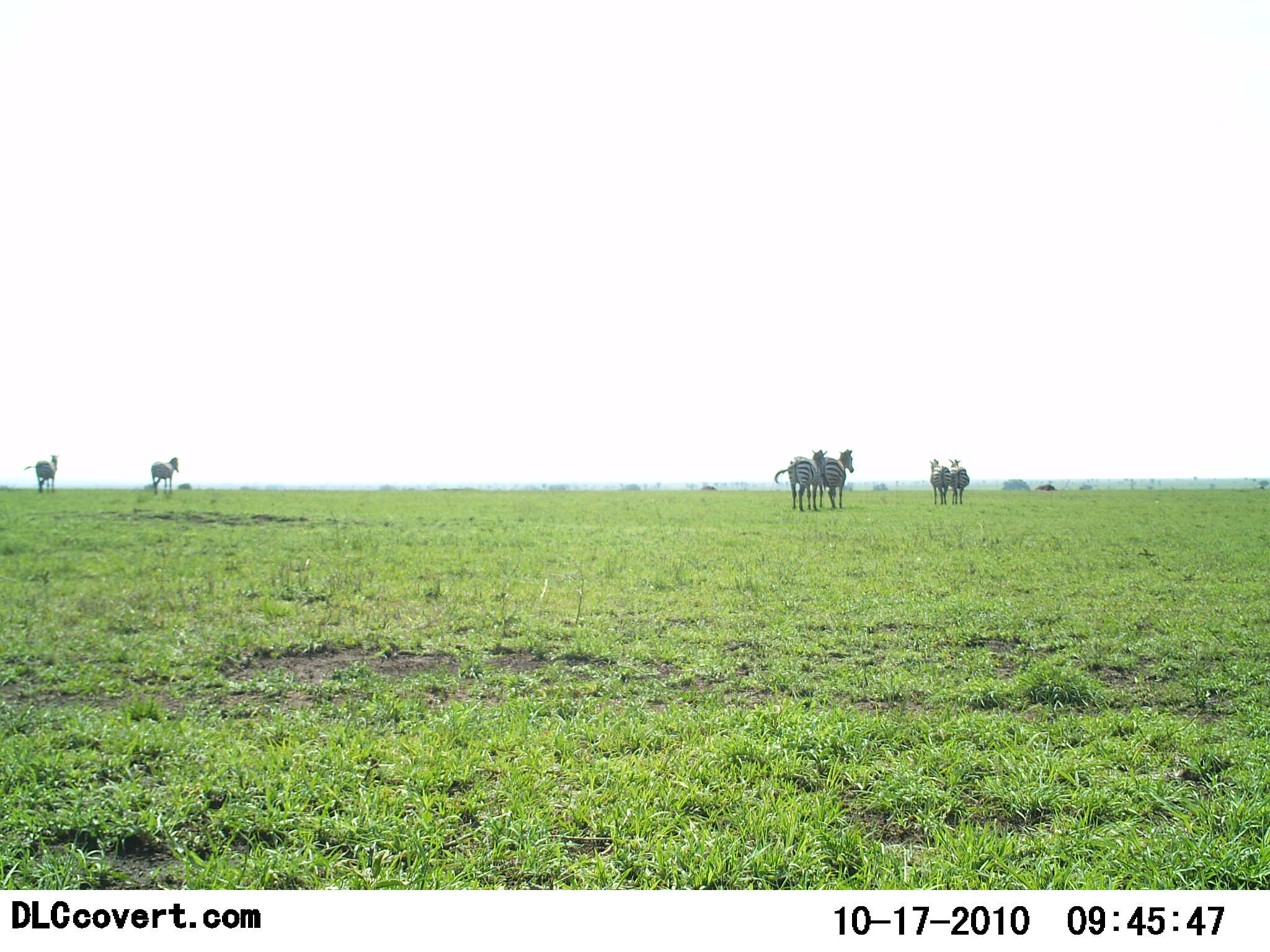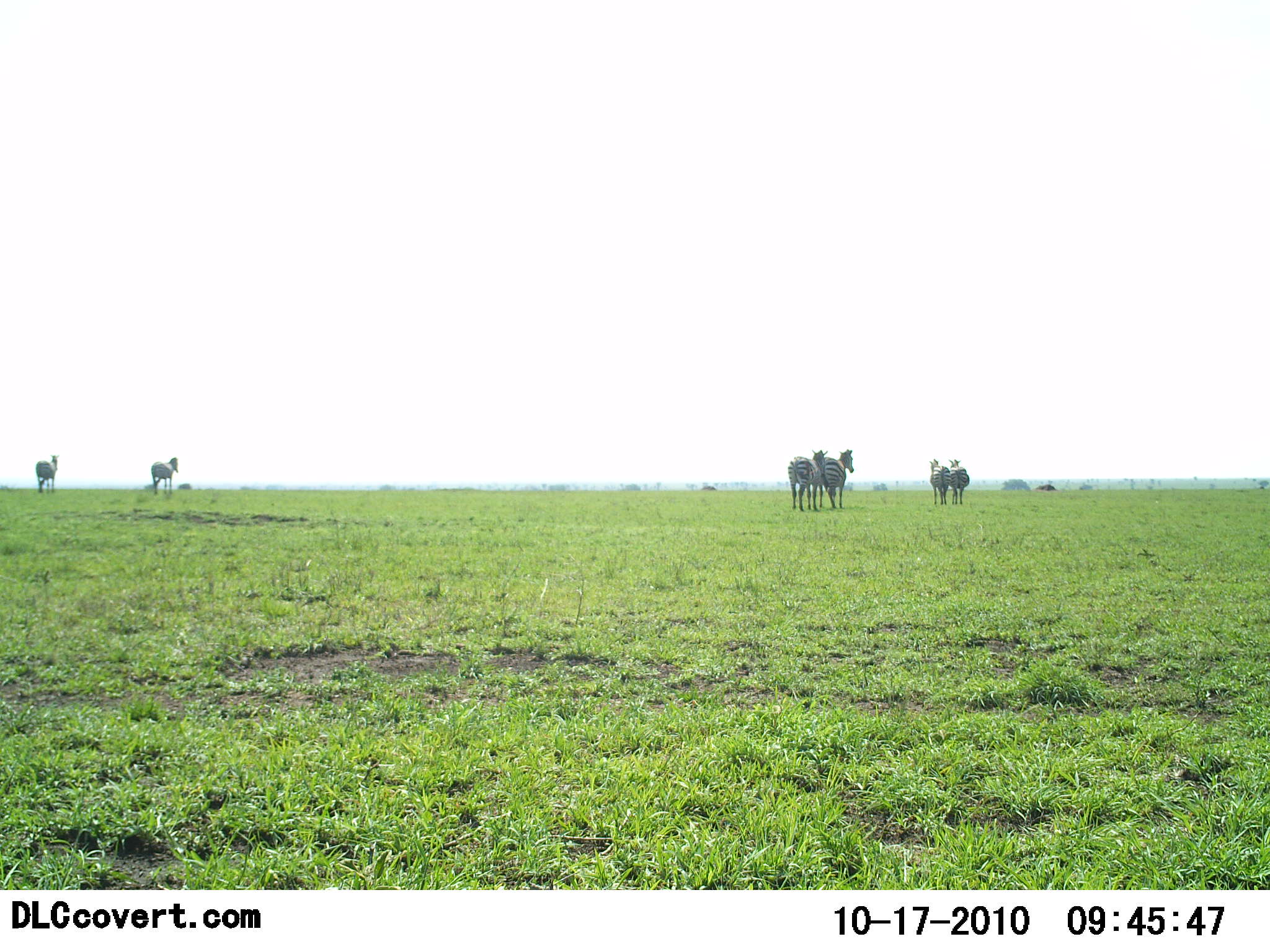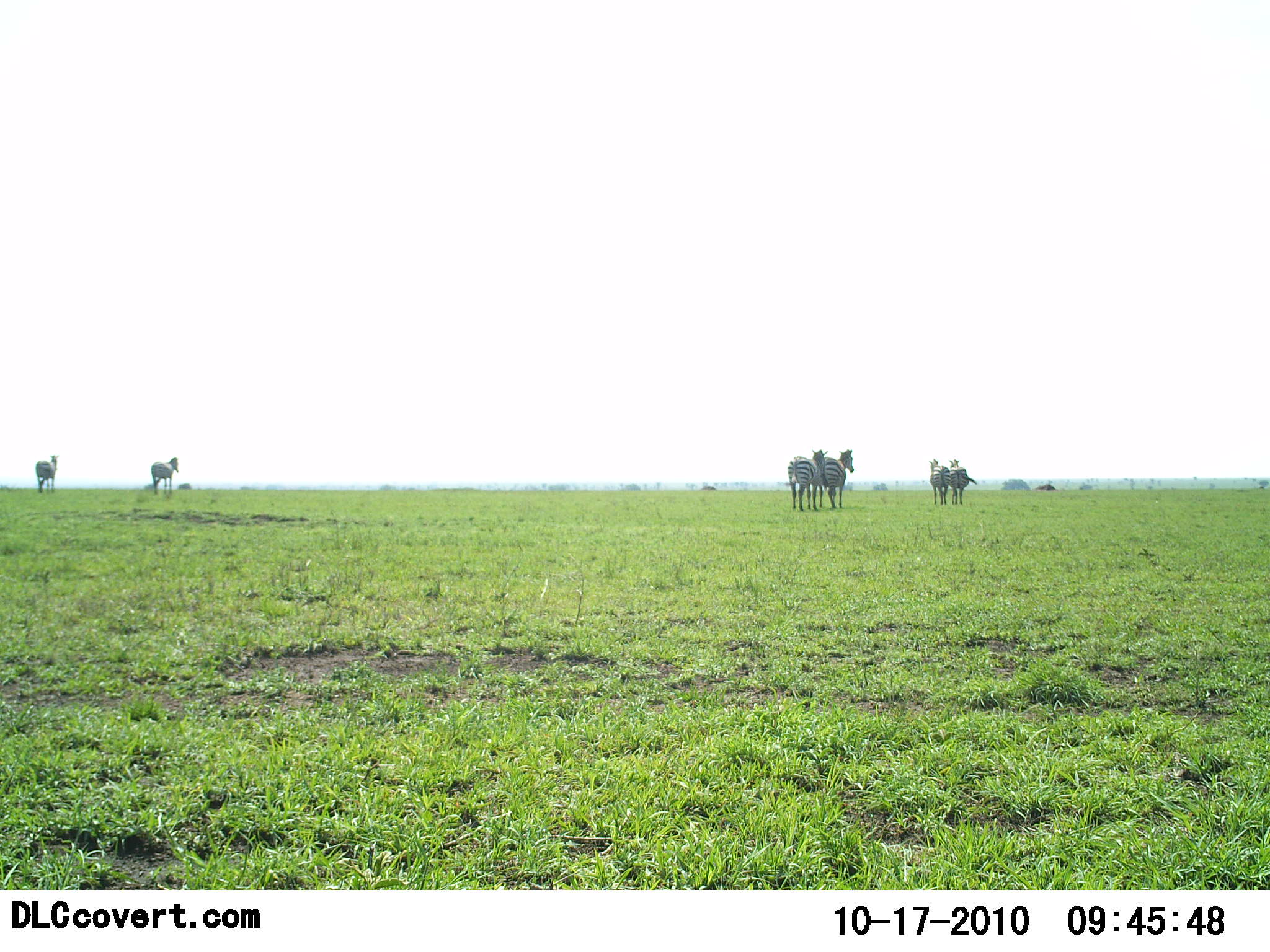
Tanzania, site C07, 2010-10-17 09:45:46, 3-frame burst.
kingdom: Animalia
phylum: Chordata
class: Mammalia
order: Perissodactyla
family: Equidae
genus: Equus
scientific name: Equus quagga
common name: plains zebra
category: zebra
Zebra (plains zebra) (Equus quagga), count 6. Behavior (volunteer vote fractions): standing 85%, resting 8%, moving 8%, interacting 8%. Young present (vote fraction): 0%. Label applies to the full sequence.